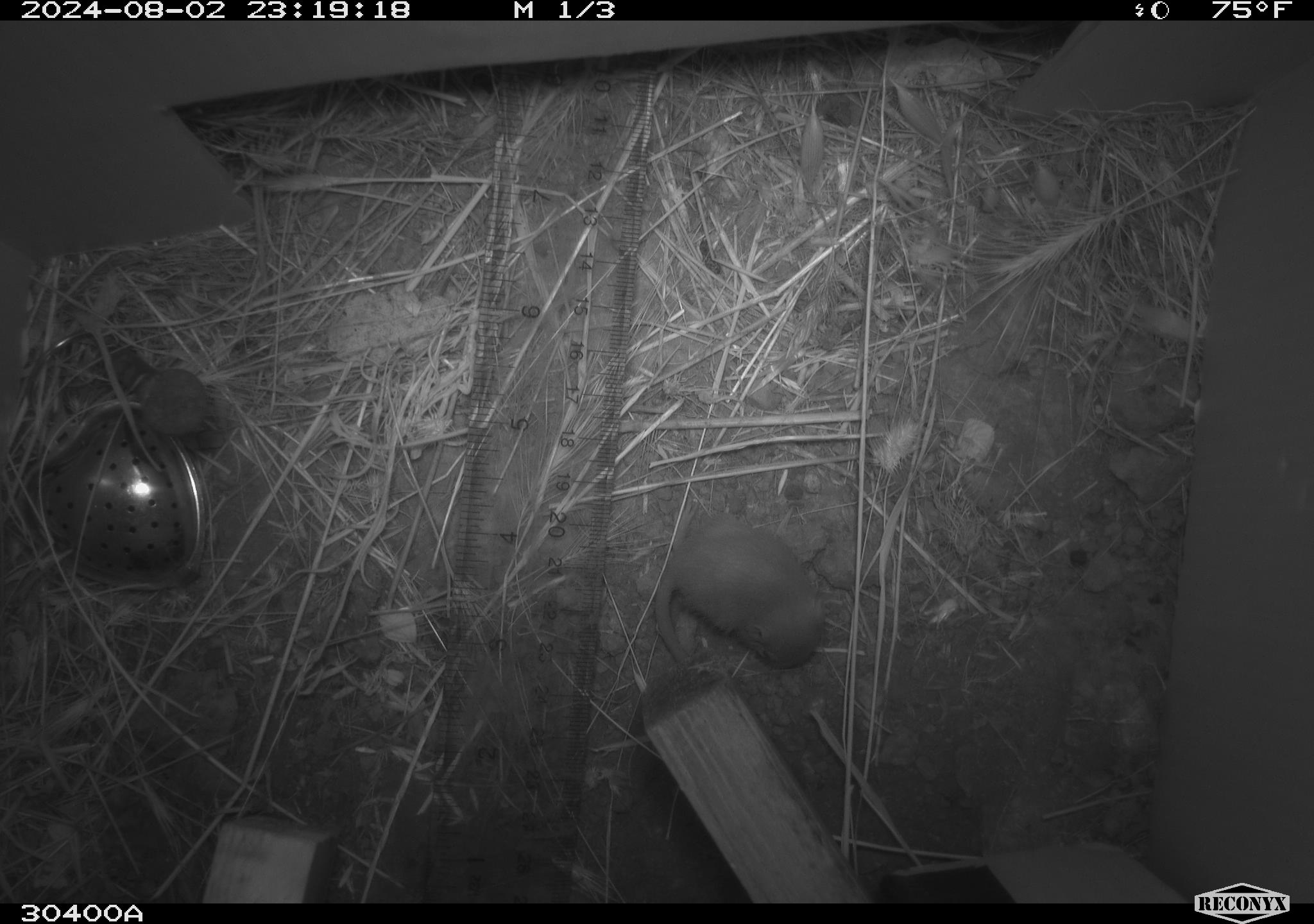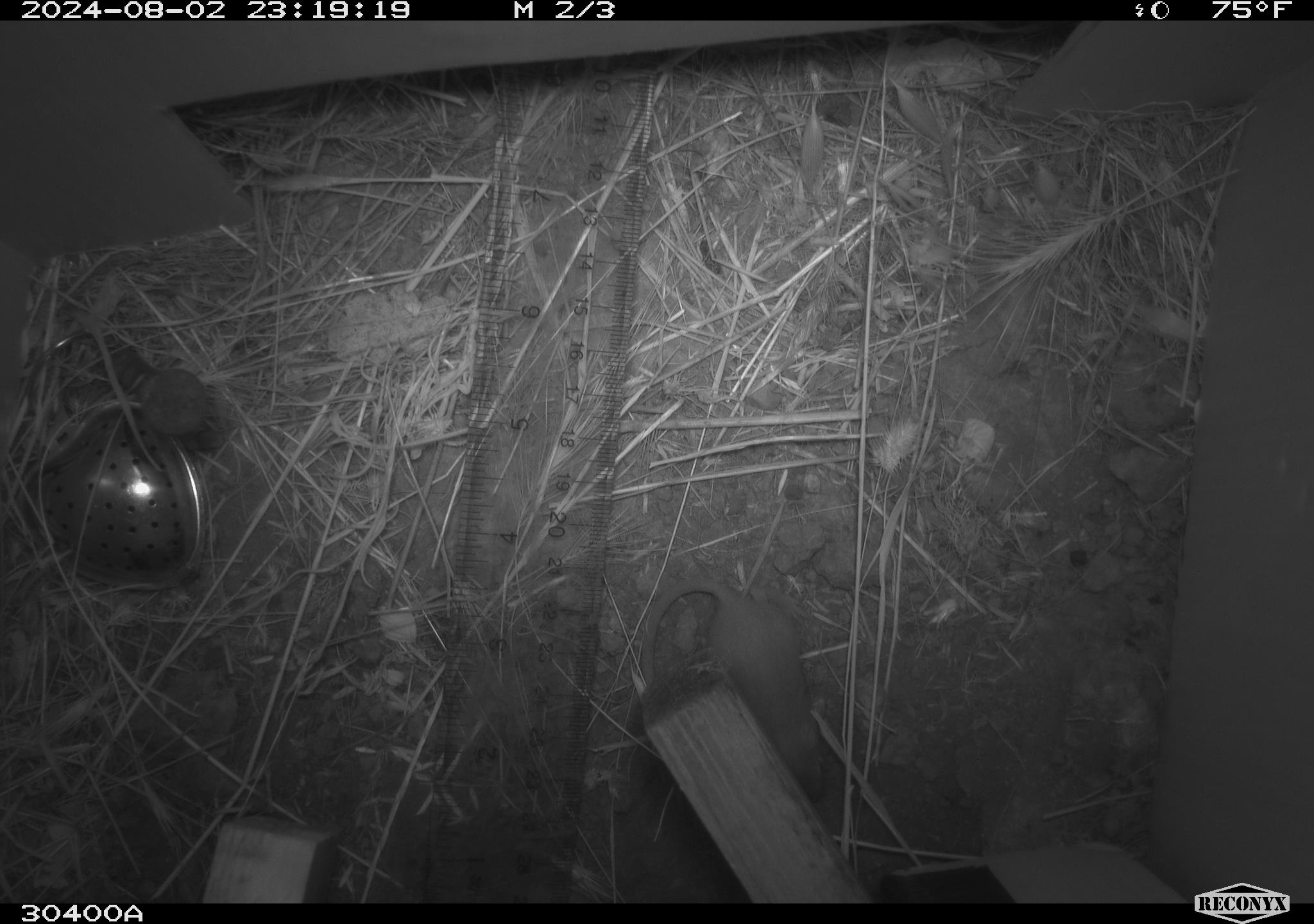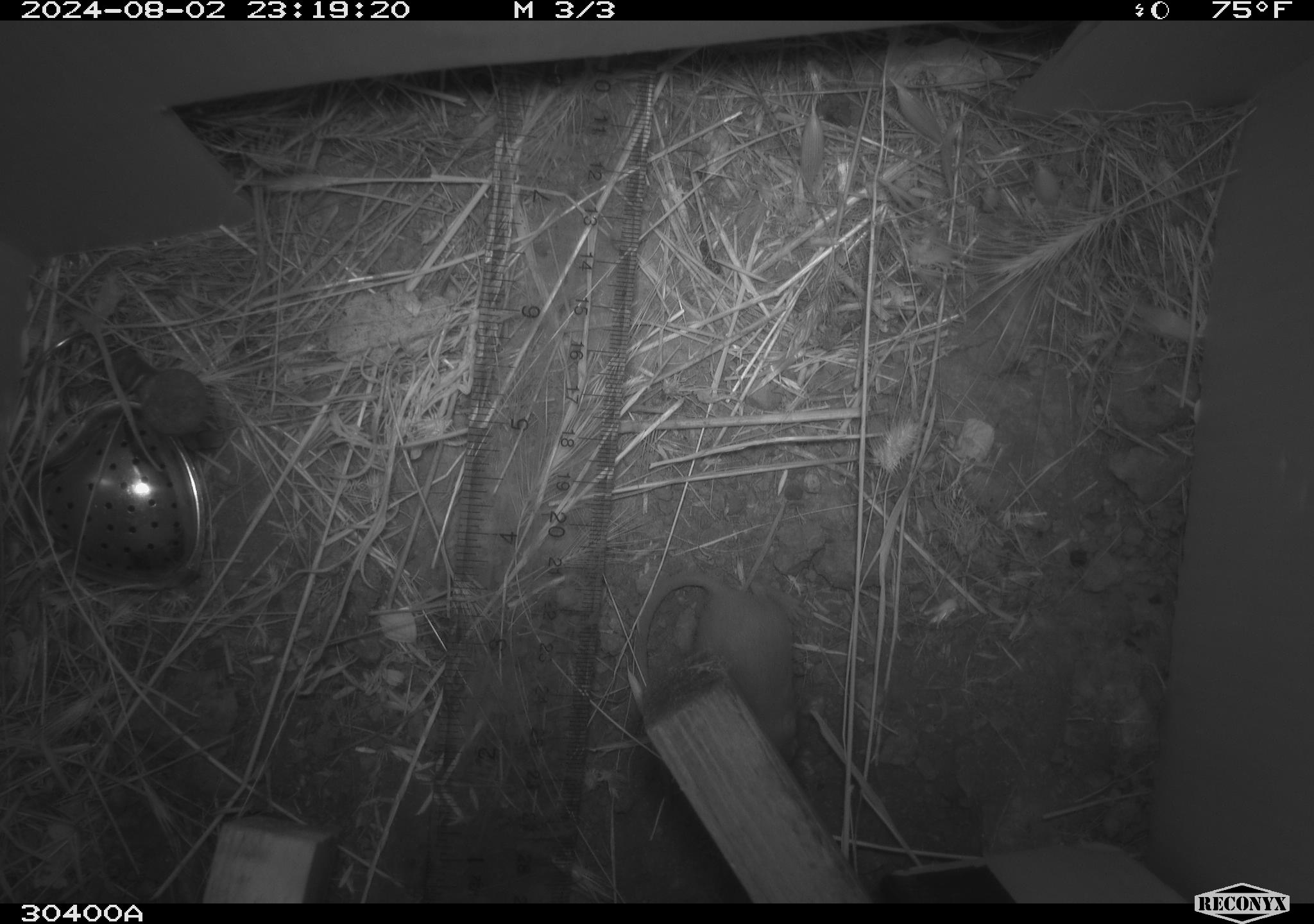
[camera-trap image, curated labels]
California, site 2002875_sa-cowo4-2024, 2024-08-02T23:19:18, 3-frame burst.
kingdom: Animalia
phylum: Chordata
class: Mammalia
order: Rodentia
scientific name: Rodentia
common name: mouse species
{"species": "mouse species (Rodentia)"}